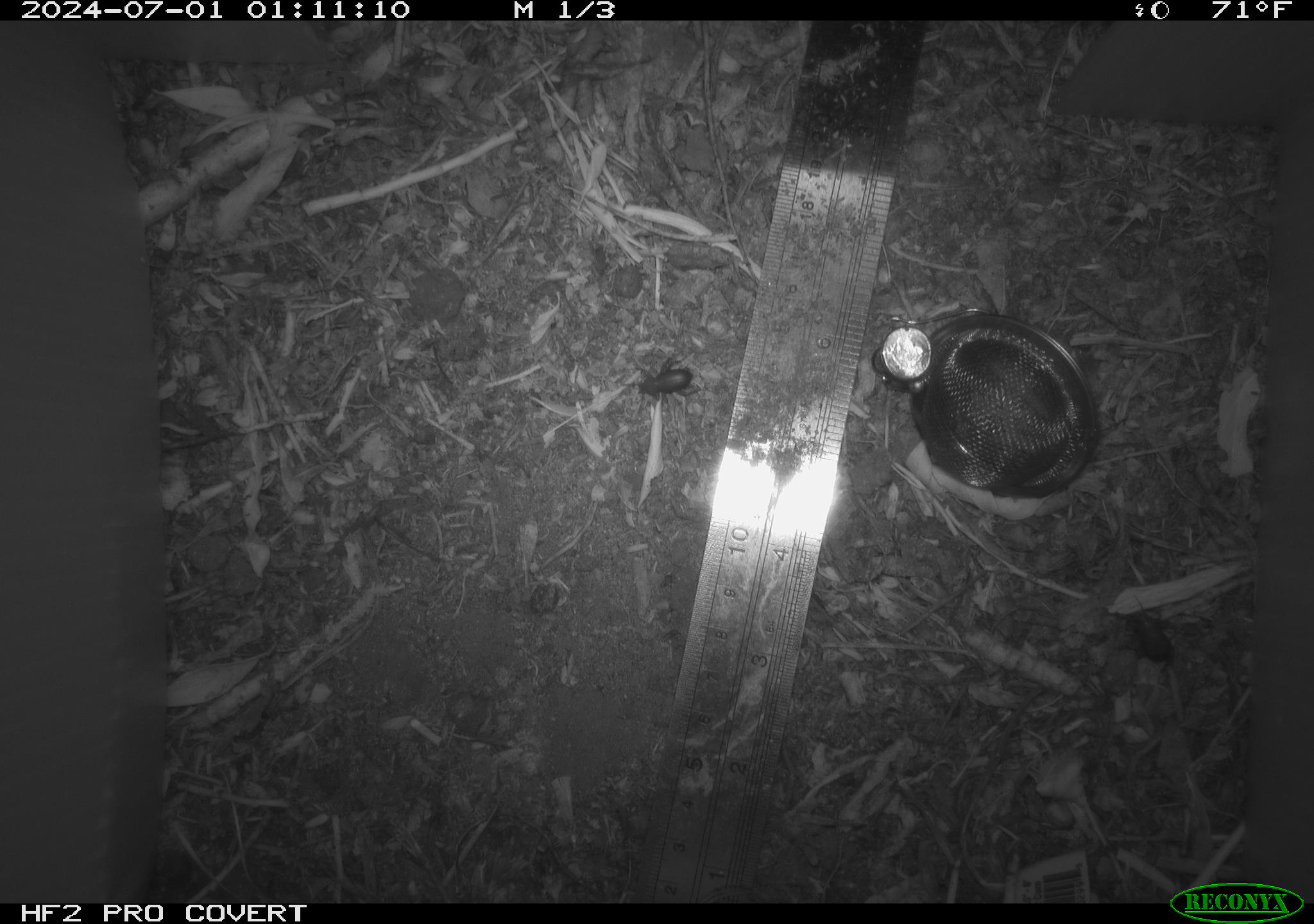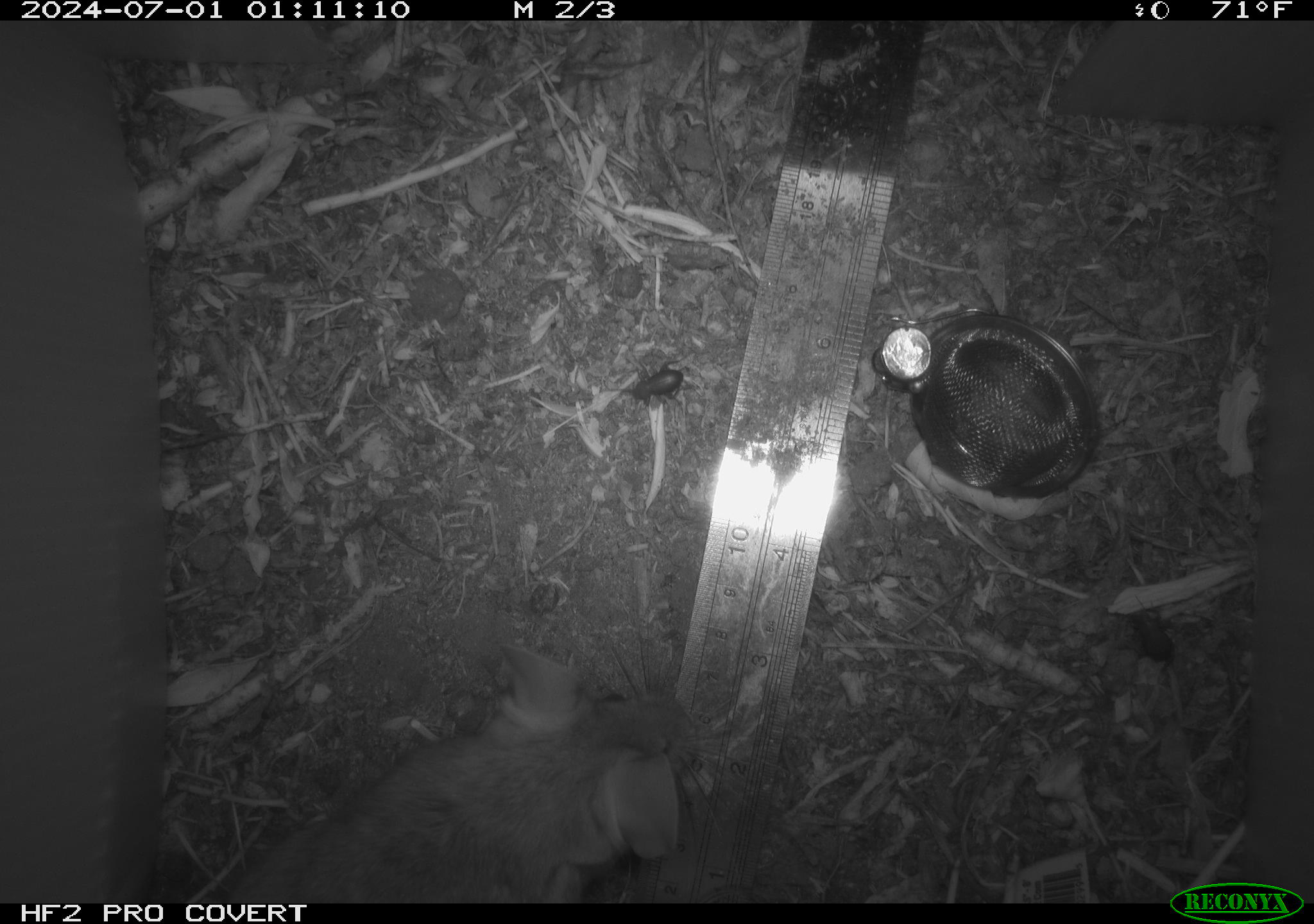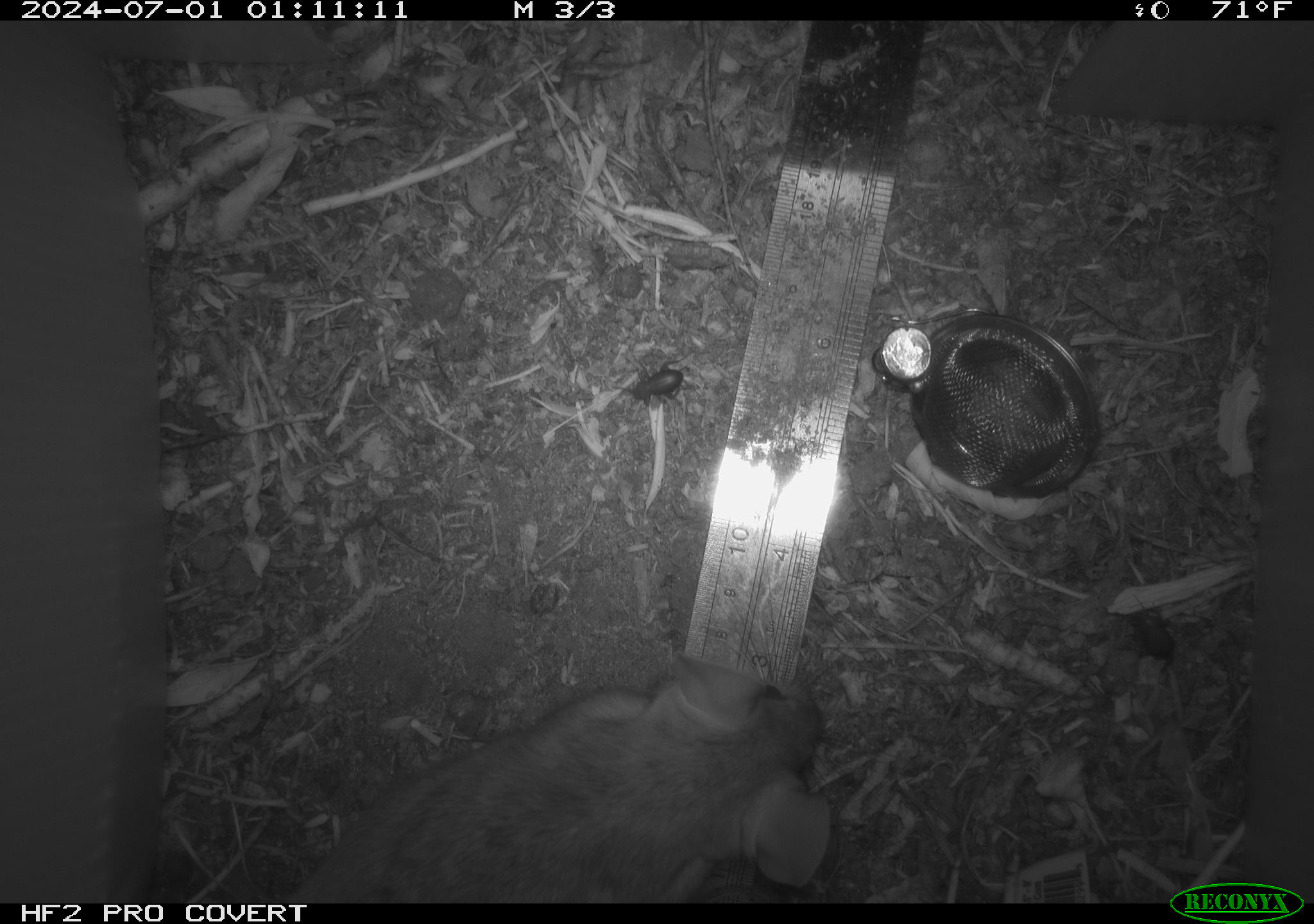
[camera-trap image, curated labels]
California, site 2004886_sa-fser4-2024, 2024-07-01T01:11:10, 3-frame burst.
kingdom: Animalia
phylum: Arthropoda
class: Insecta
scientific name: Insecta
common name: insect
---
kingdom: Animalia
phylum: Chordata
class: Mammalia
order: Rodentia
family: Sciuridae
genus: Neotamias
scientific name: Neotamias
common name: western chipmunks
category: neotamias species